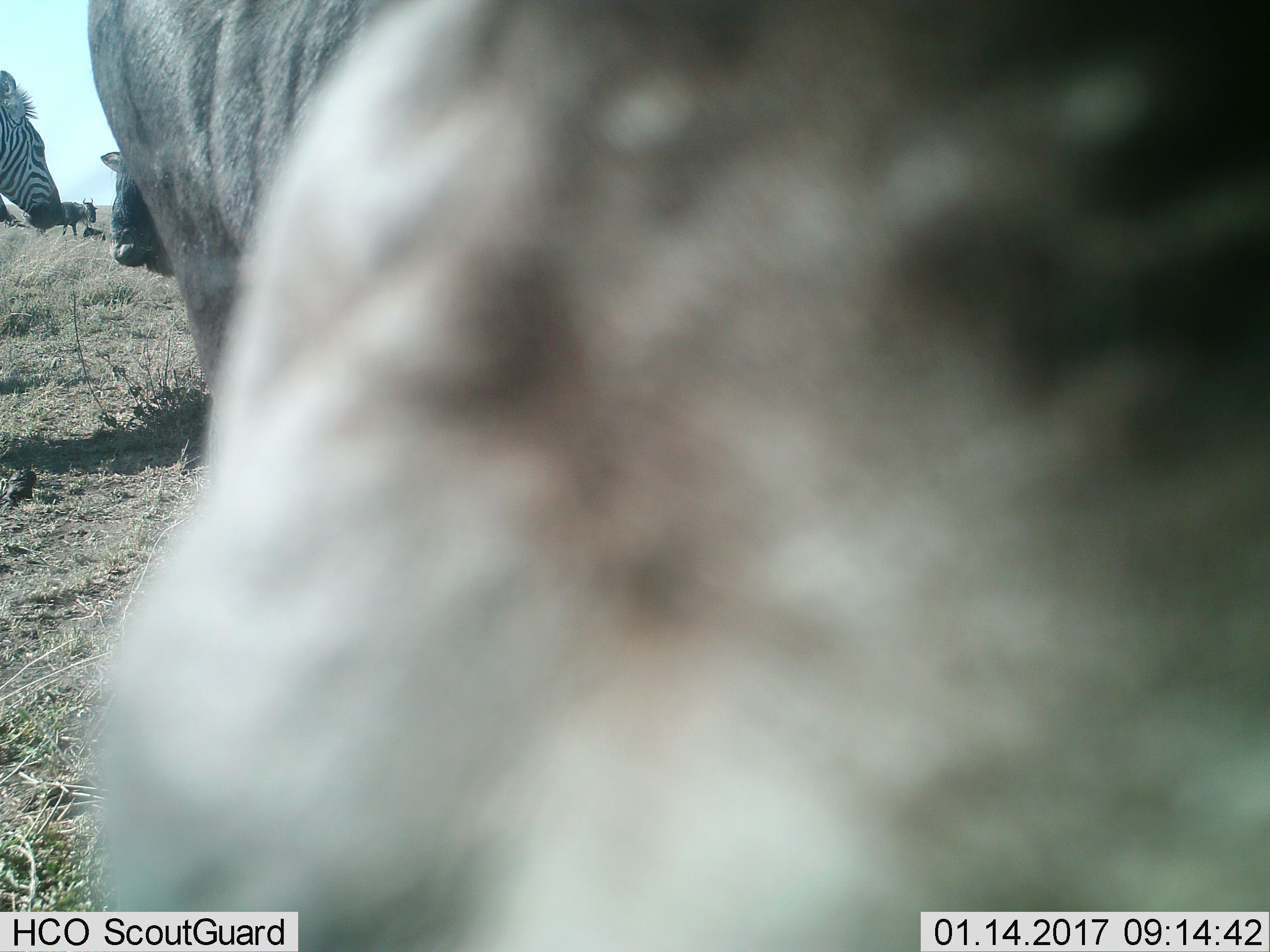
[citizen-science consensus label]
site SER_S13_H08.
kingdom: Animalia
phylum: Chordata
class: Mammalia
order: Perissodactyla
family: Equidae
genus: Equus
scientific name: Equus quagga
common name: plains zebra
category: zebraplains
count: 1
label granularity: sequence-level